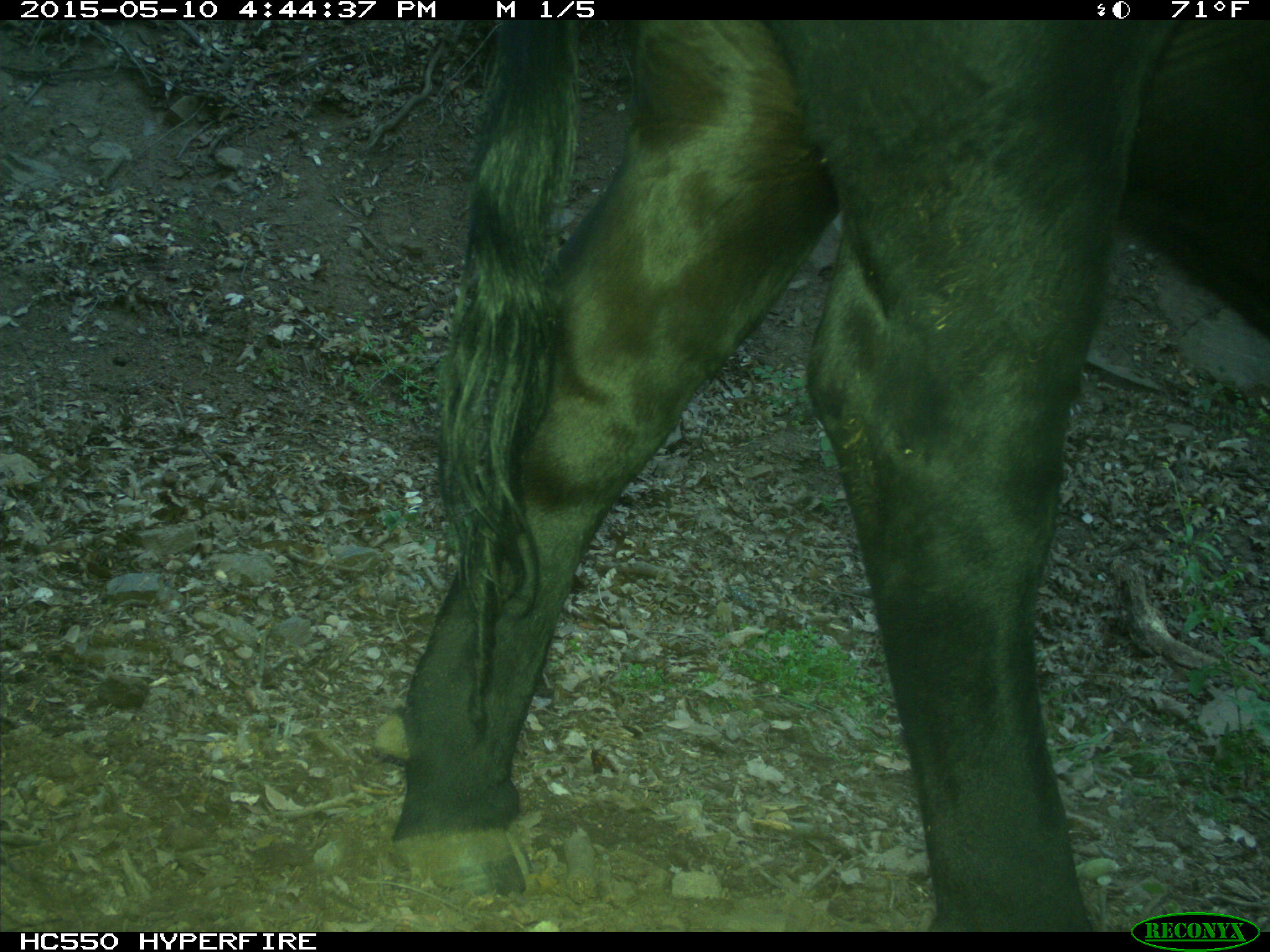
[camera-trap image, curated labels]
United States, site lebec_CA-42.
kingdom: Animalia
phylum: Chordata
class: Mammalia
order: Artiodactyla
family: Bovidae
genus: Bos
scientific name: Bos taurus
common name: domestic cow